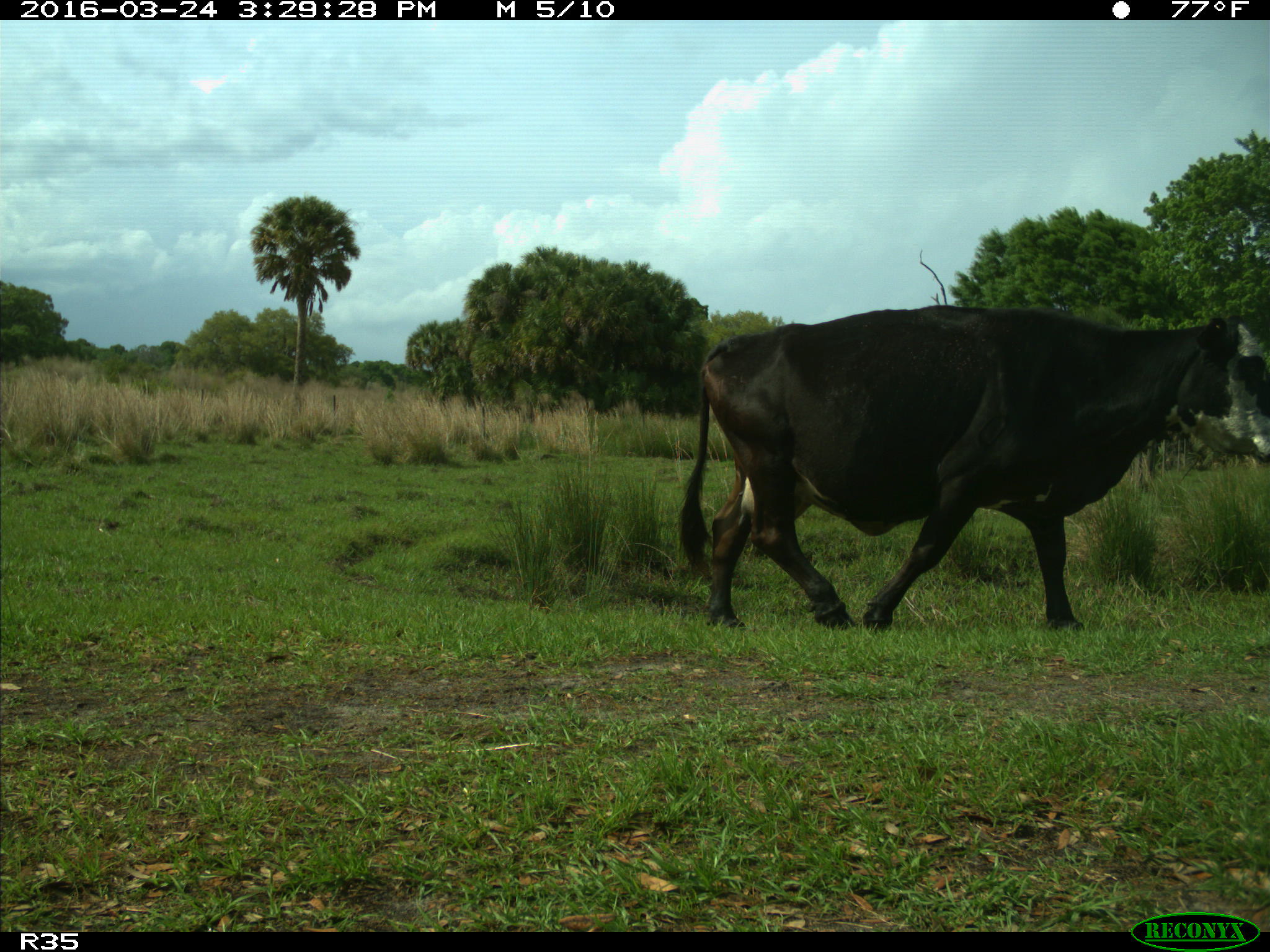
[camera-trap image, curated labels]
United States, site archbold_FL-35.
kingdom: Animalia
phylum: Chordata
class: Mammalia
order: Artiodactyla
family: Bovidae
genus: Bos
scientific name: Bos taurus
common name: domestic cow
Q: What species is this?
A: Bos taurus (domestic cow).